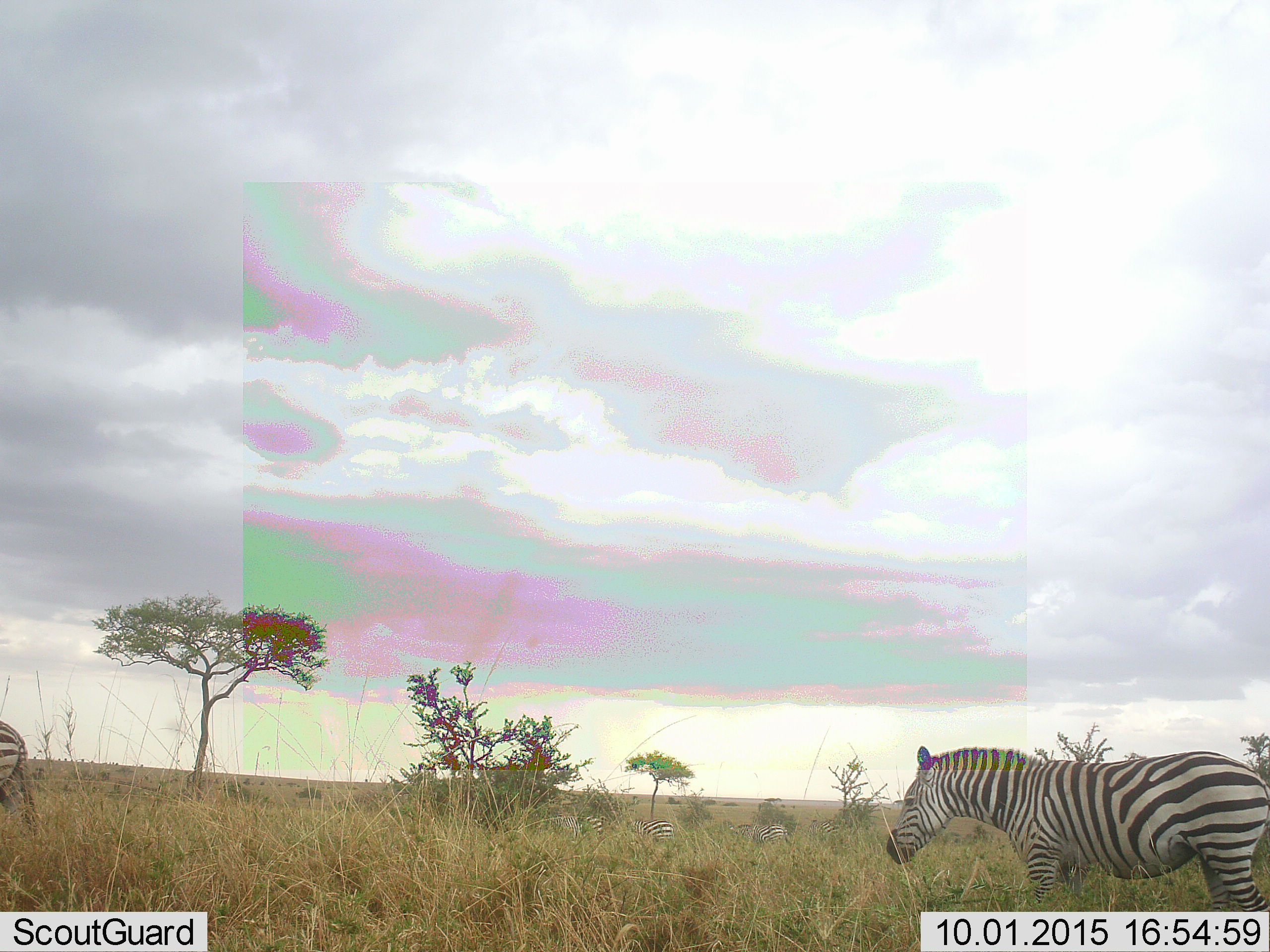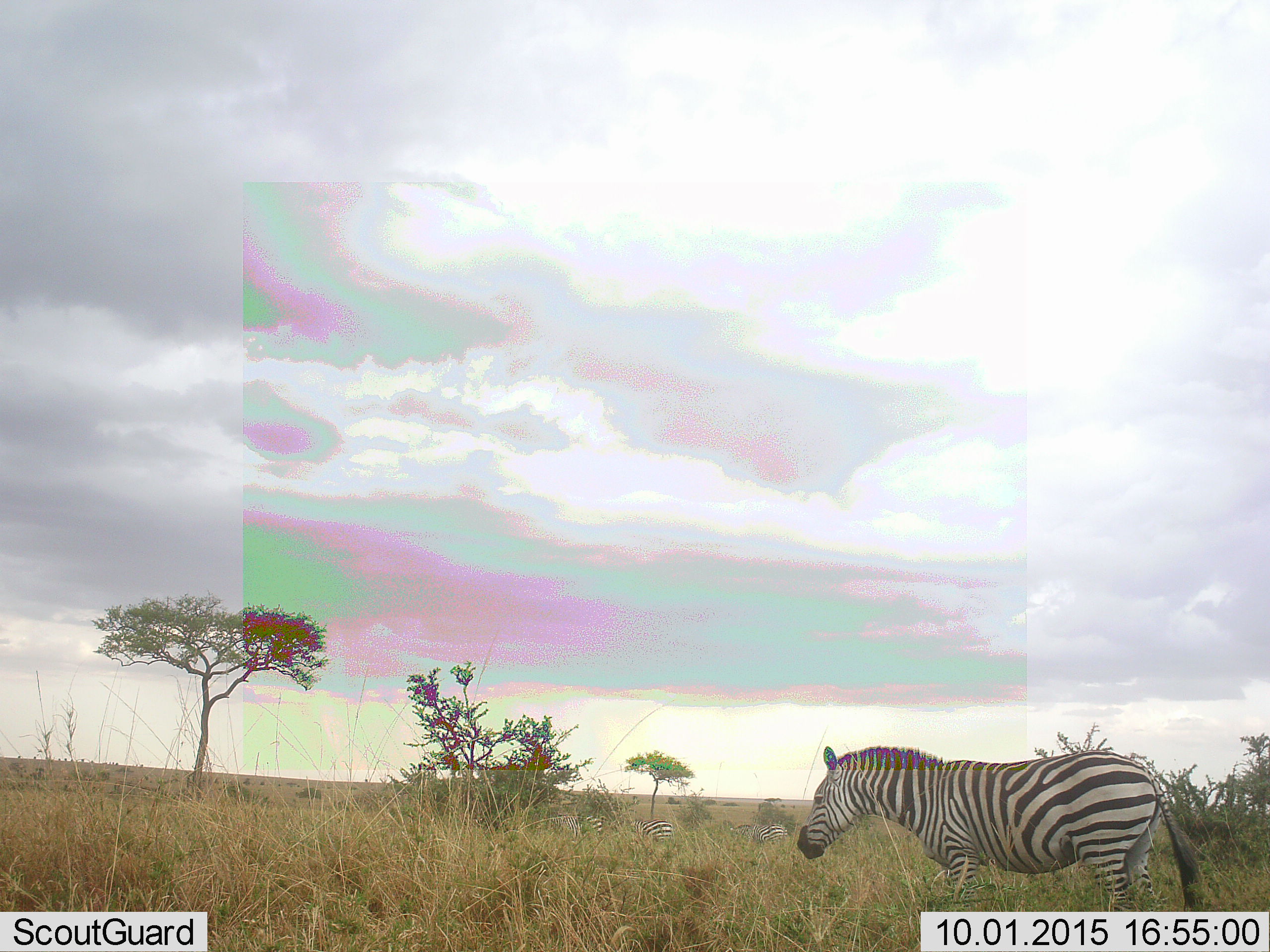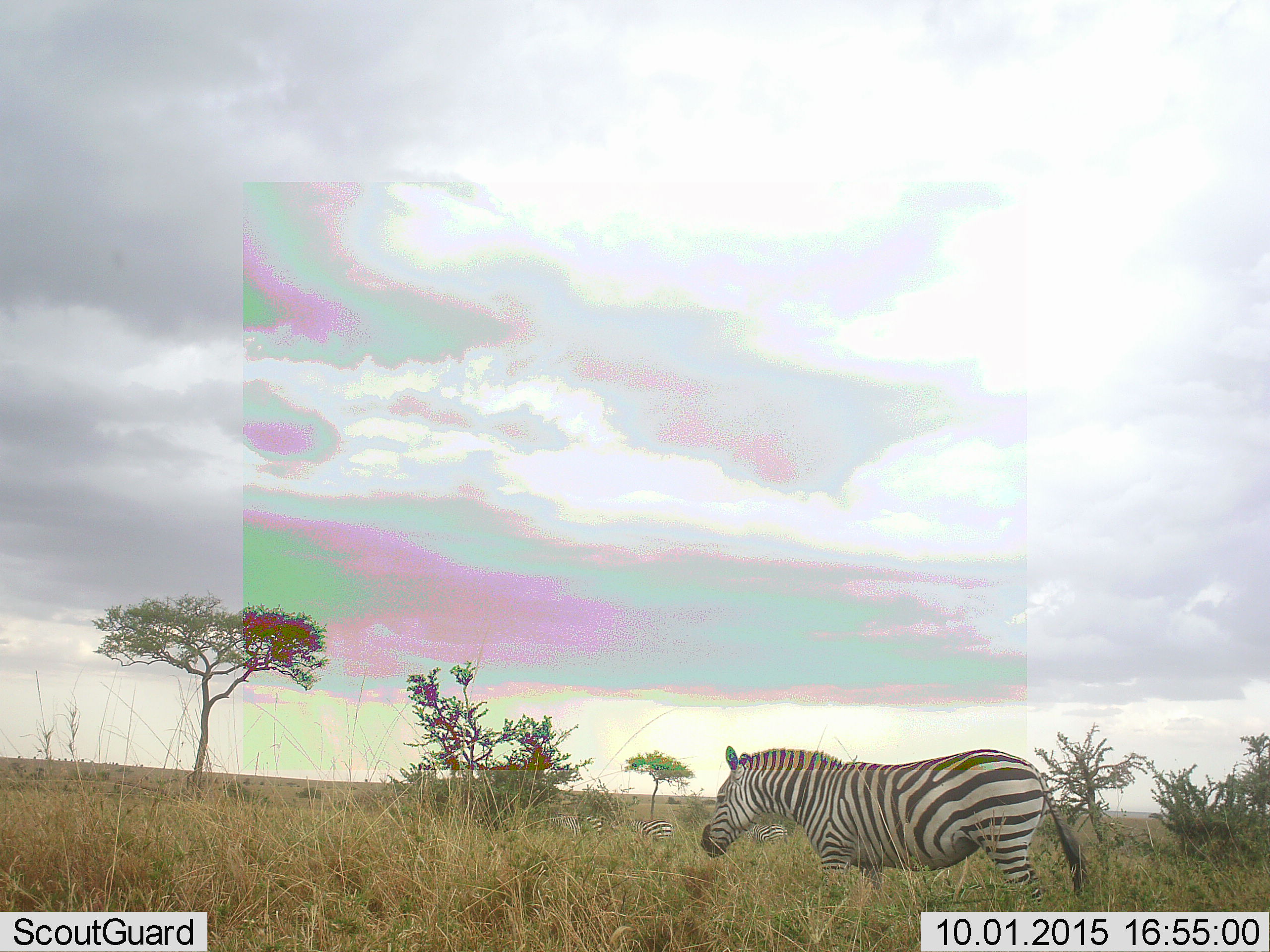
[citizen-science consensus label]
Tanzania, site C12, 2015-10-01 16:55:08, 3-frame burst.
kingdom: Animalia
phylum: Chordata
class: Mammalia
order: Perissodactyla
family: Equidae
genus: Equus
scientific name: Equus quagga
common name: plains zebra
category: zebra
Zebra (plains zebra) (Equus quagga), count 5. Behavior (volunteer vote fractions): standing 61%, resting 11%, moving 61%, interacting 17%. Young present (vote fraction): 0%. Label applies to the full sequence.